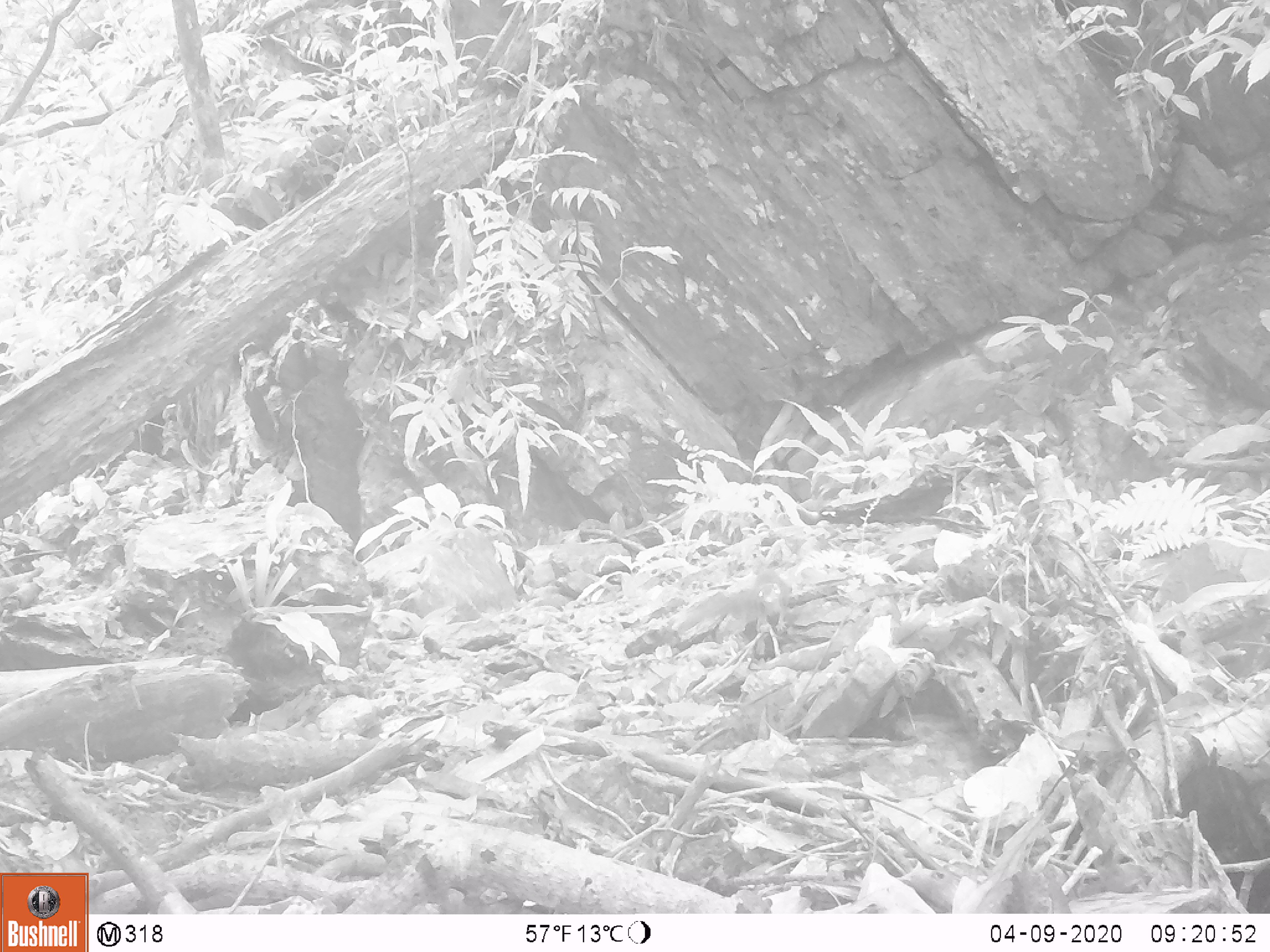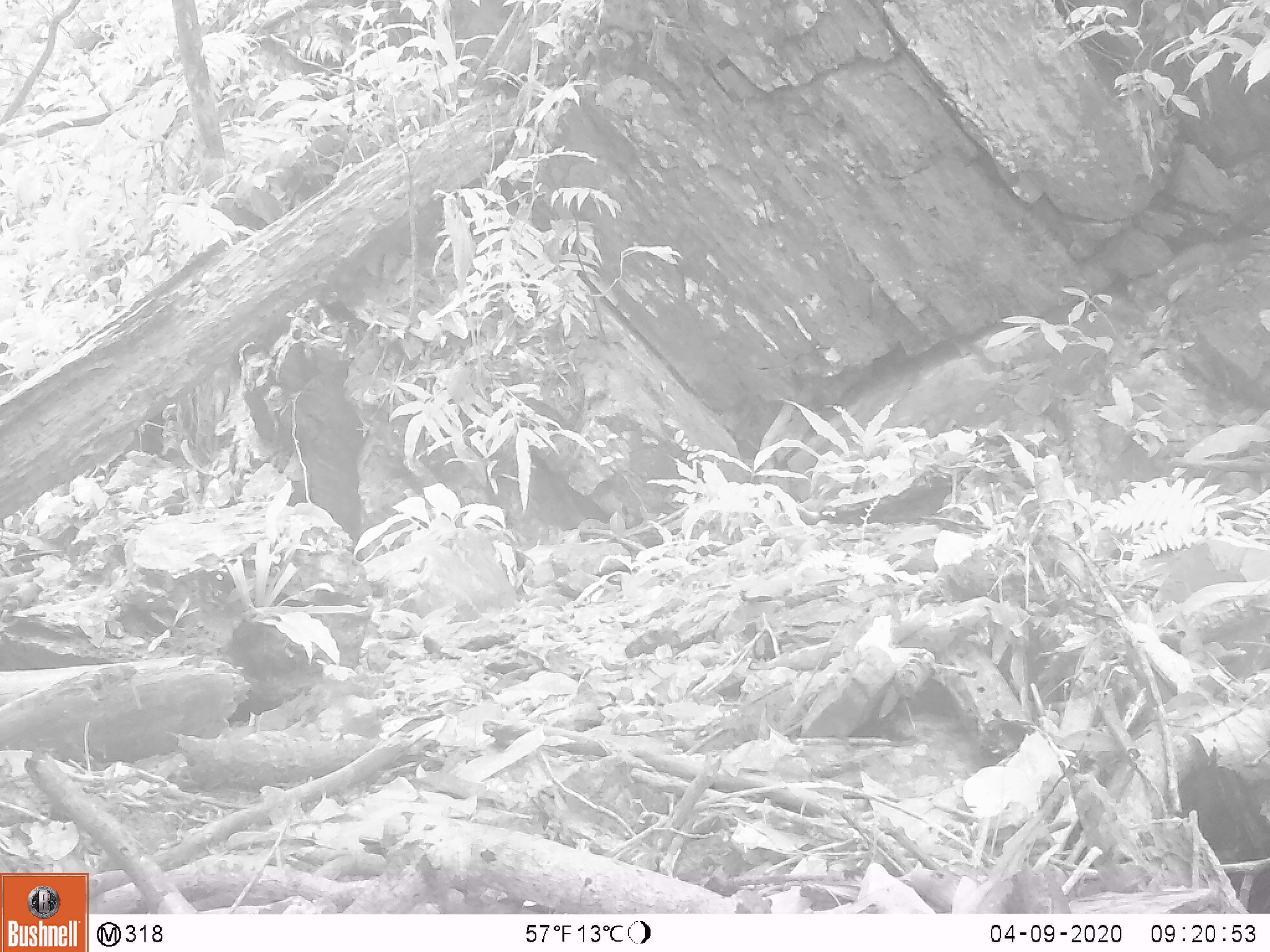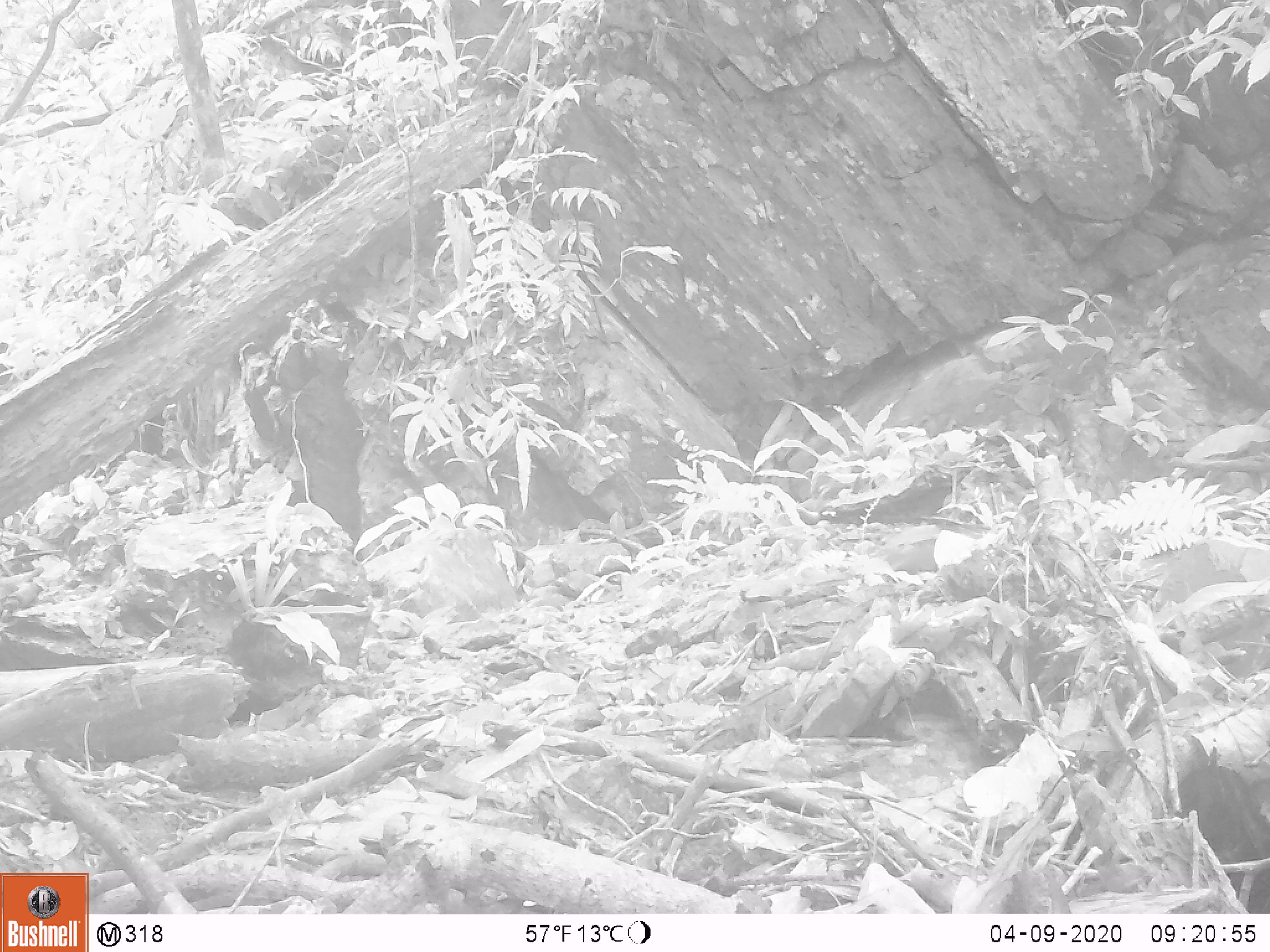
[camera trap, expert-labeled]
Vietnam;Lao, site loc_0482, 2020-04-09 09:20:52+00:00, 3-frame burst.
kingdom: Animalia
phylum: Chordata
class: Mammalia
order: Rodentia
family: Sciuridae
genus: Sciurus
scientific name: Sciurus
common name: squirrel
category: unidentified squirrel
Unidentified squirrel (squirrel) (Sciurus). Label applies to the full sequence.